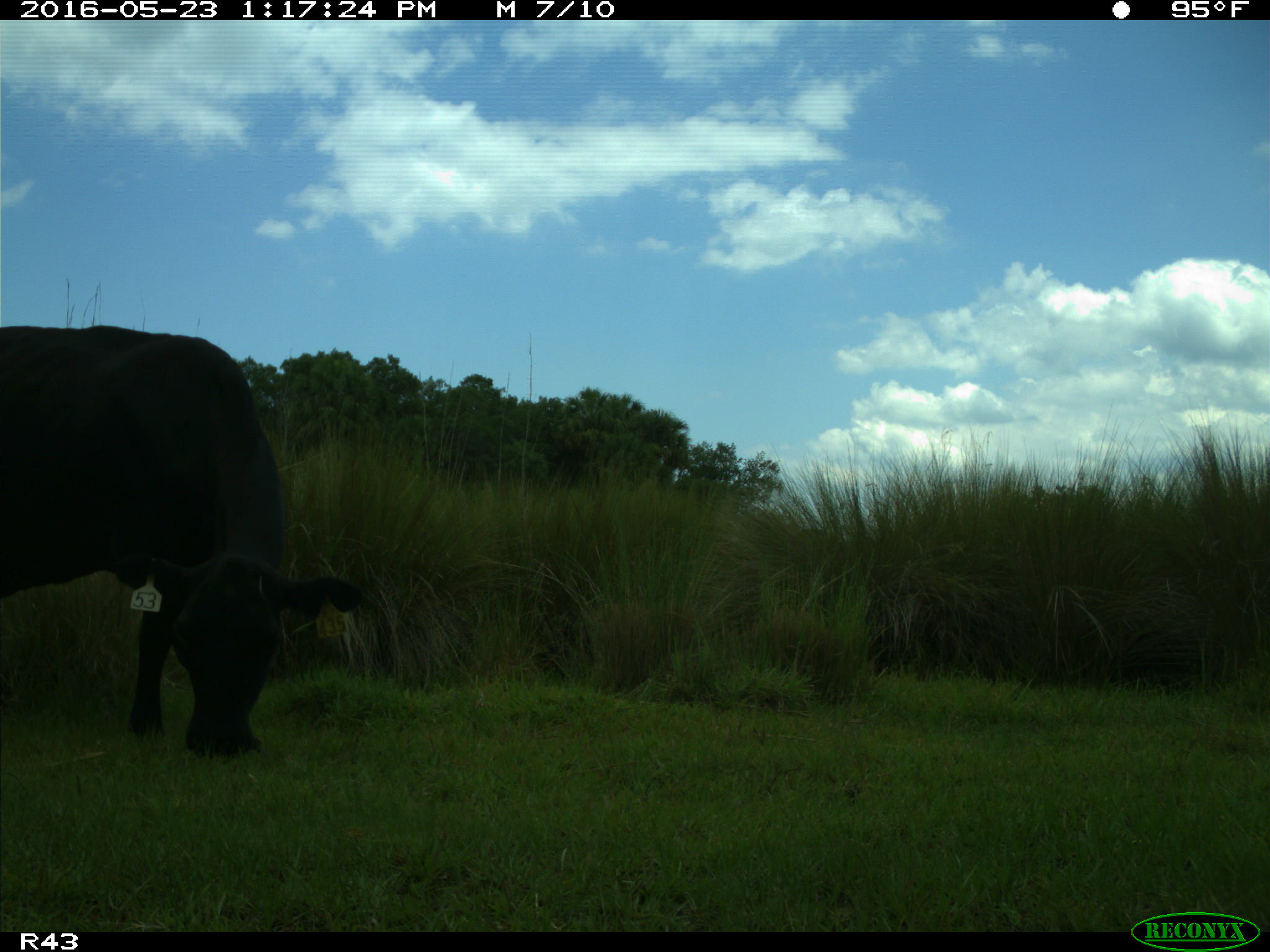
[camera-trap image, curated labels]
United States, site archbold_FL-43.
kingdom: Animalia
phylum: Chordata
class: Mammalia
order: Artiodactyla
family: Bovidae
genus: Bos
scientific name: Bos taurus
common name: domestic cow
Bos taurus (domestic cow).